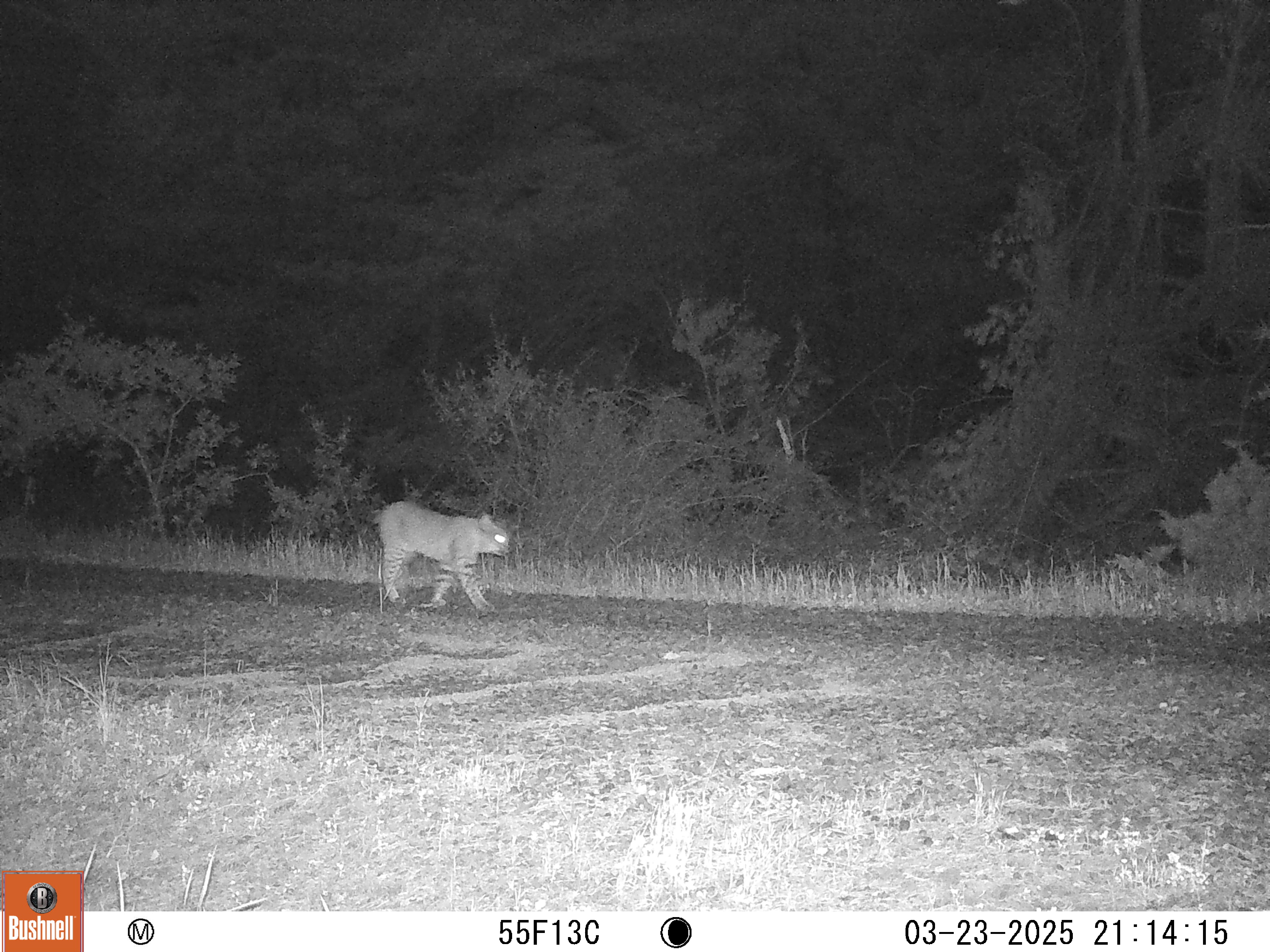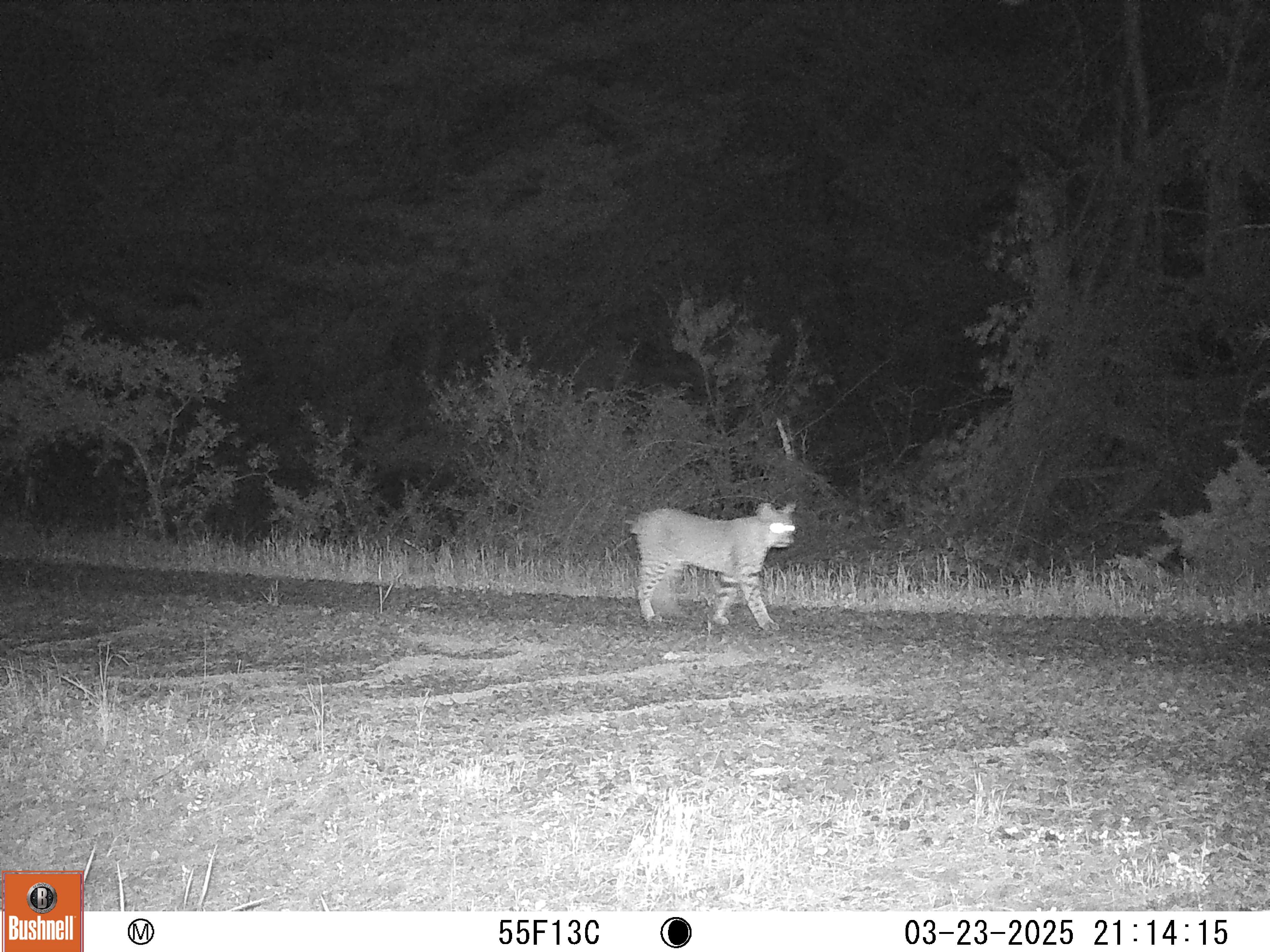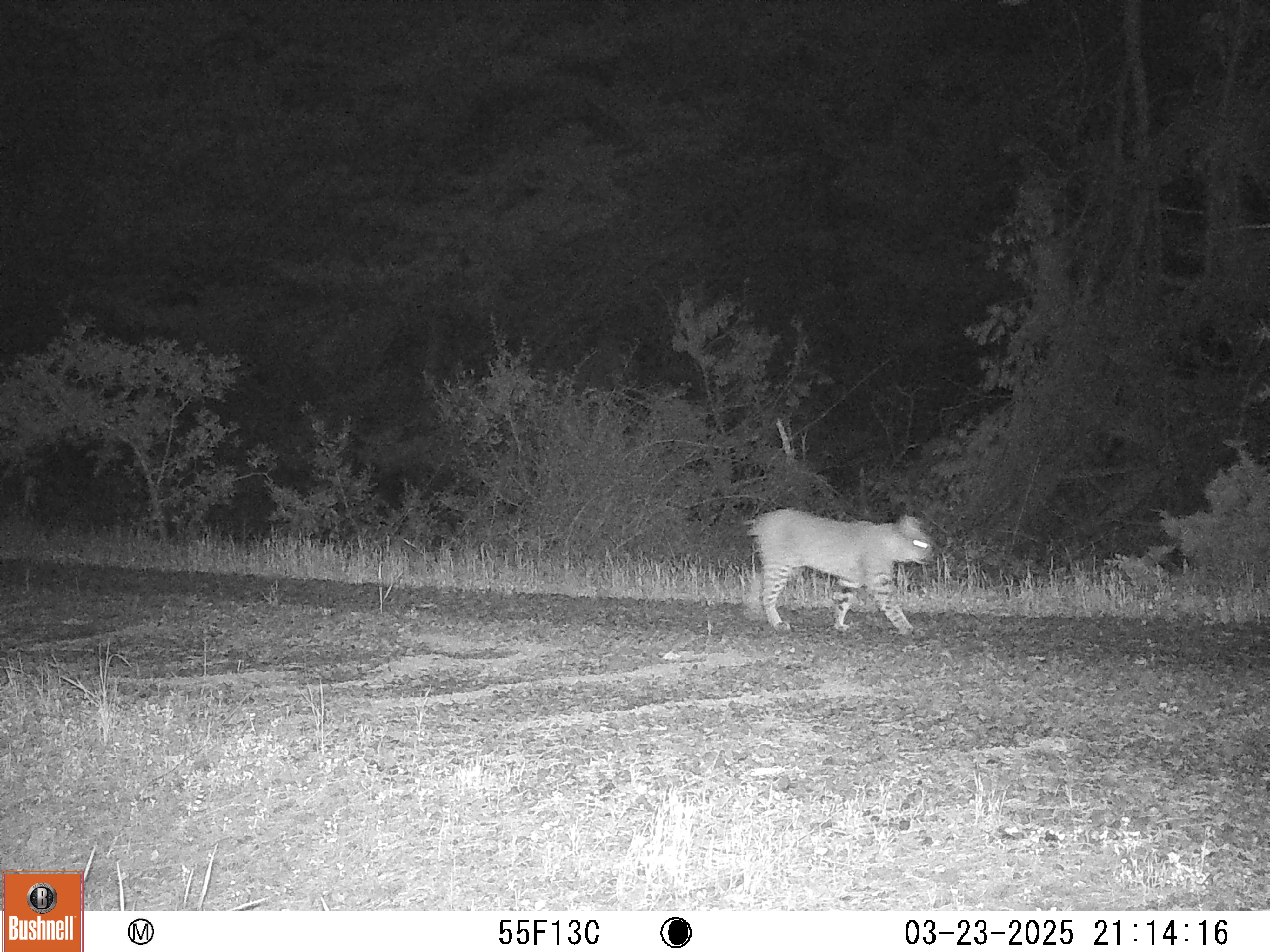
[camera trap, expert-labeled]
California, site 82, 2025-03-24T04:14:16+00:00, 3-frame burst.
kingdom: Animalia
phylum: Chordata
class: Mammalia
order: Carnivora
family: Felidae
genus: Lynx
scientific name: Lynx rufus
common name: bobcat